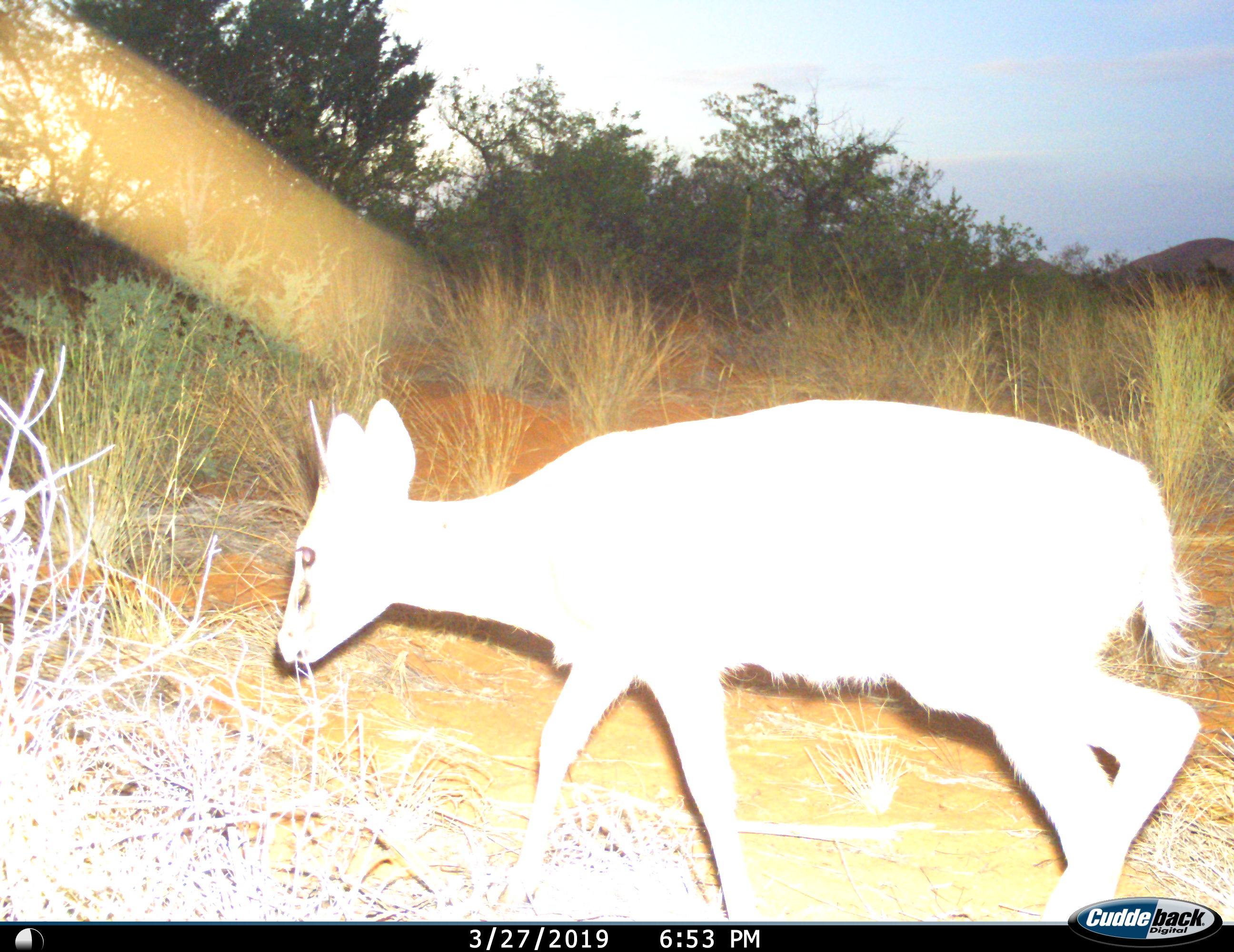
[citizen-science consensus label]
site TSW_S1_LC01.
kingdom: Animalia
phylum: Chordata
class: Mammalia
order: Artiodactyla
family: Bovidae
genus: Sylvicapra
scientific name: Sylvicapra grimmia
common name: common duiker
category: duikercommongrey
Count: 1.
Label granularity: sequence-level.